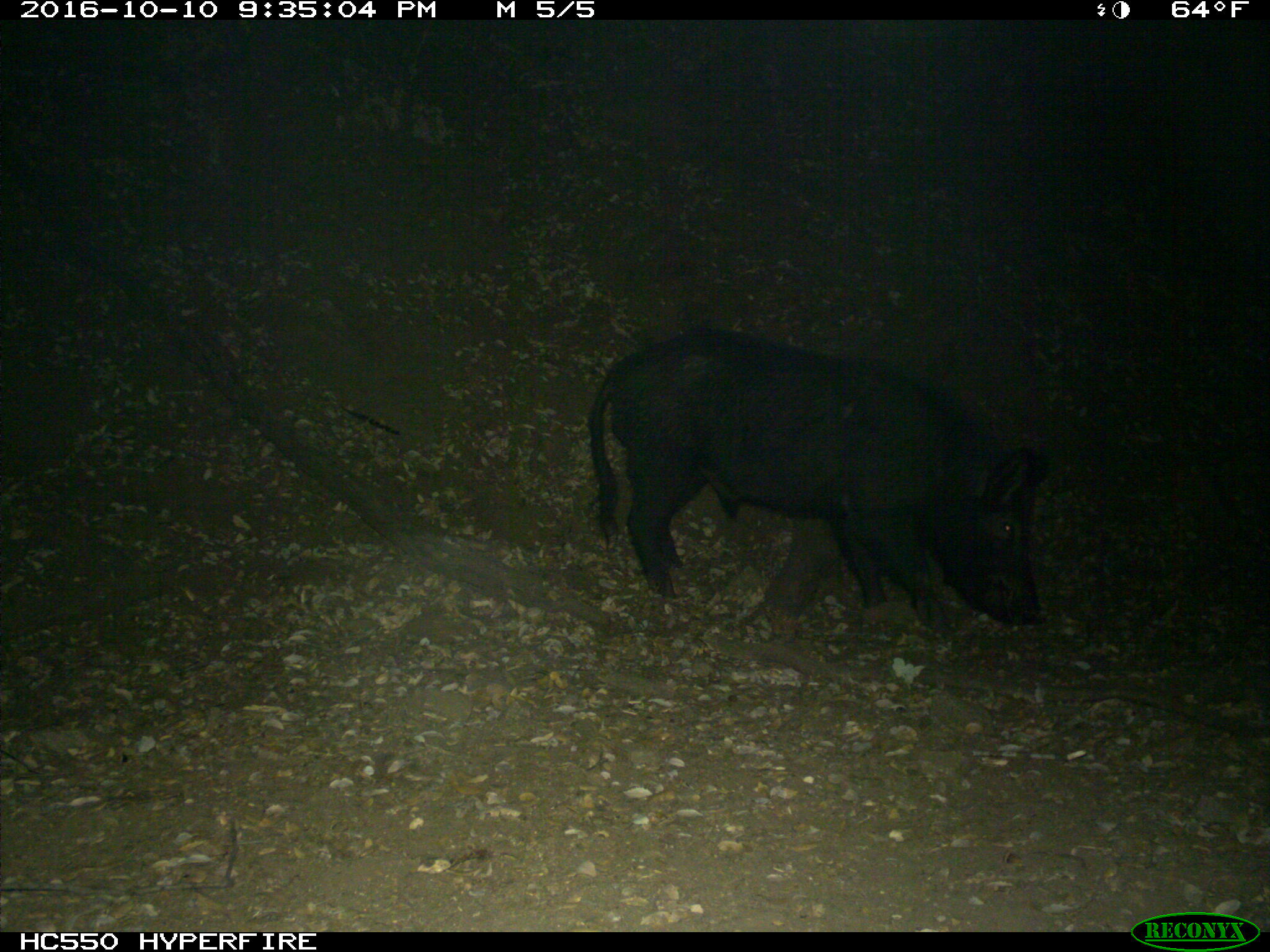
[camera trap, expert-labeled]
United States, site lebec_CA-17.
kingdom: Animalia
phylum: Chordata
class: Mammalia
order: Artiodactyla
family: Suidae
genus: Sus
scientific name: Sus scrofa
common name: wild boar